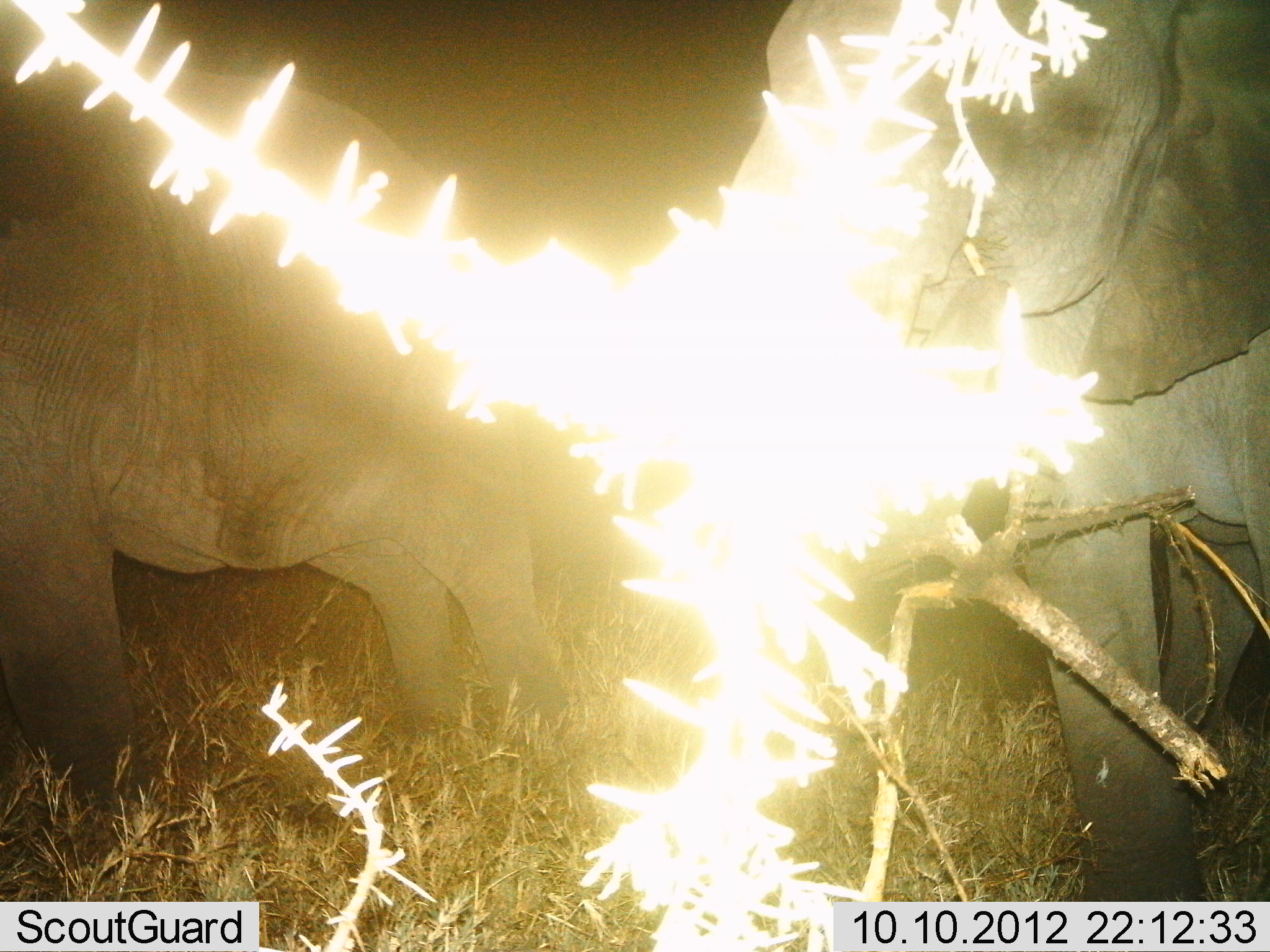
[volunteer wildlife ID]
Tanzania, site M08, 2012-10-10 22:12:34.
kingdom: Animalia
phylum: Chordata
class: Mammalia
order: Proboscidea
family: Elephantidae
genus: Loxodonta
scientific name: Loxodonta africana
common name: african bush elephant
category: elephant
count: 2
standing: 70%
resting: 0%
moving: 20%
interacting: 0%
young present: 0%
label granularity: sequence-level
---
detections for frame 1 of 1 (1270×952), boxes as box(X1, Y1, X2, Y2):
animal: box(659, 0, 1270, 902); box(0, 68, 570, 888)